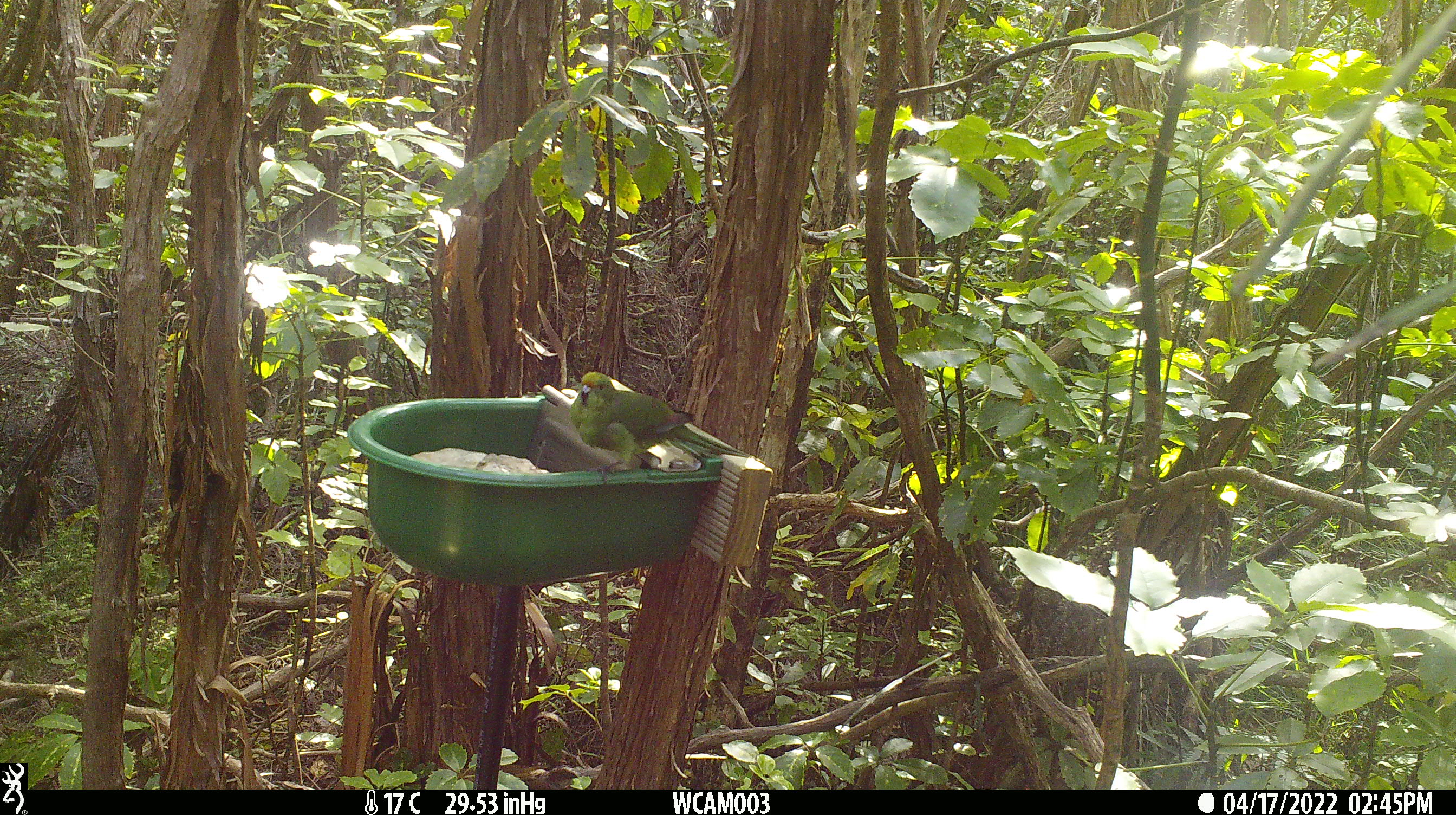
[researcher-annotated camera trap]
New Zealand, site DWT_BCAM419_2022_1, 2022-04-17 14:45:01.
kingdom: Animalia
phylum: Chordata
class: Aves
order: Psittaciformes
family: Psittaculidae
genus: Cyanoramphus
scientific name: Cyanoramphus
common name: parakeet